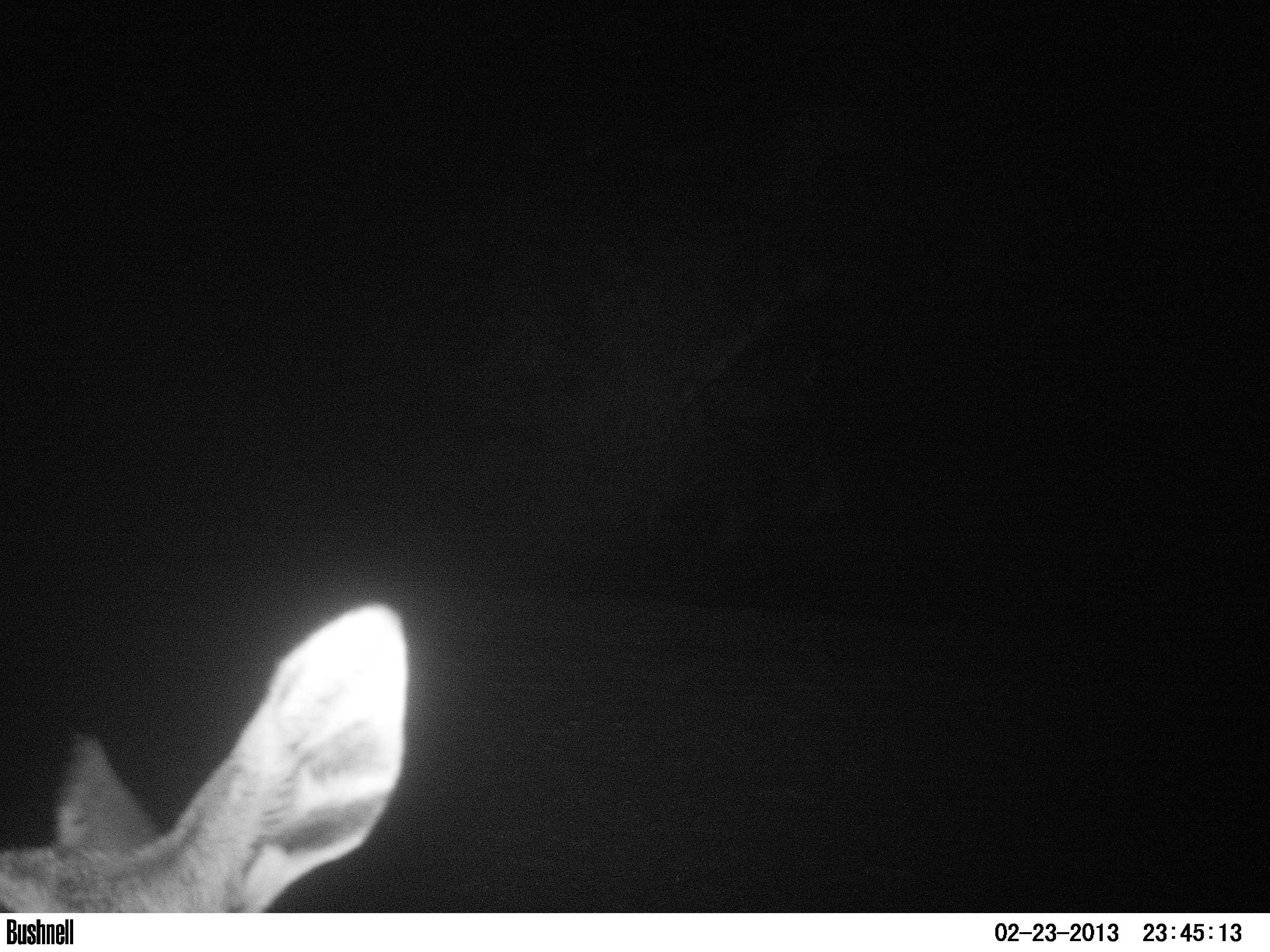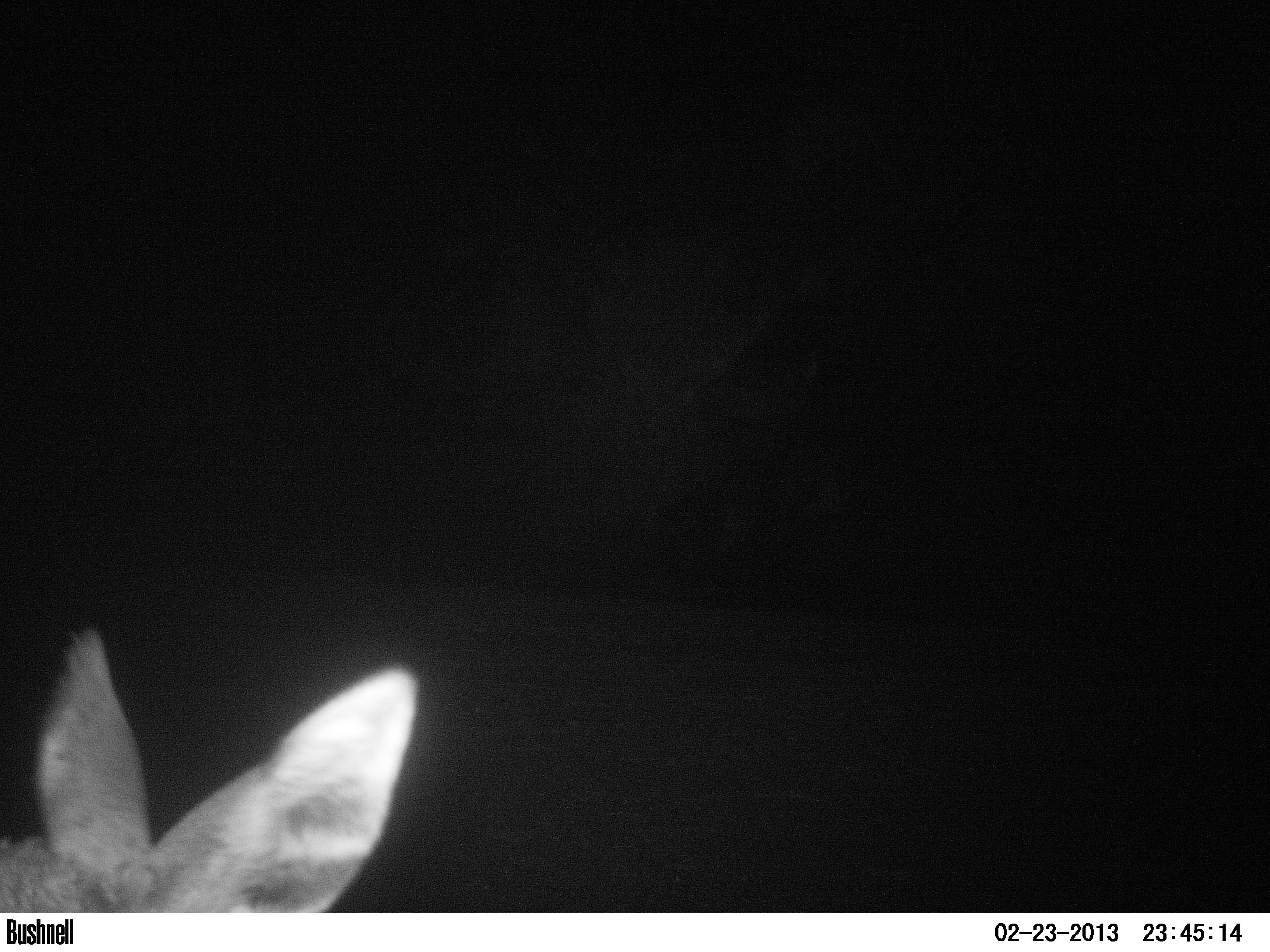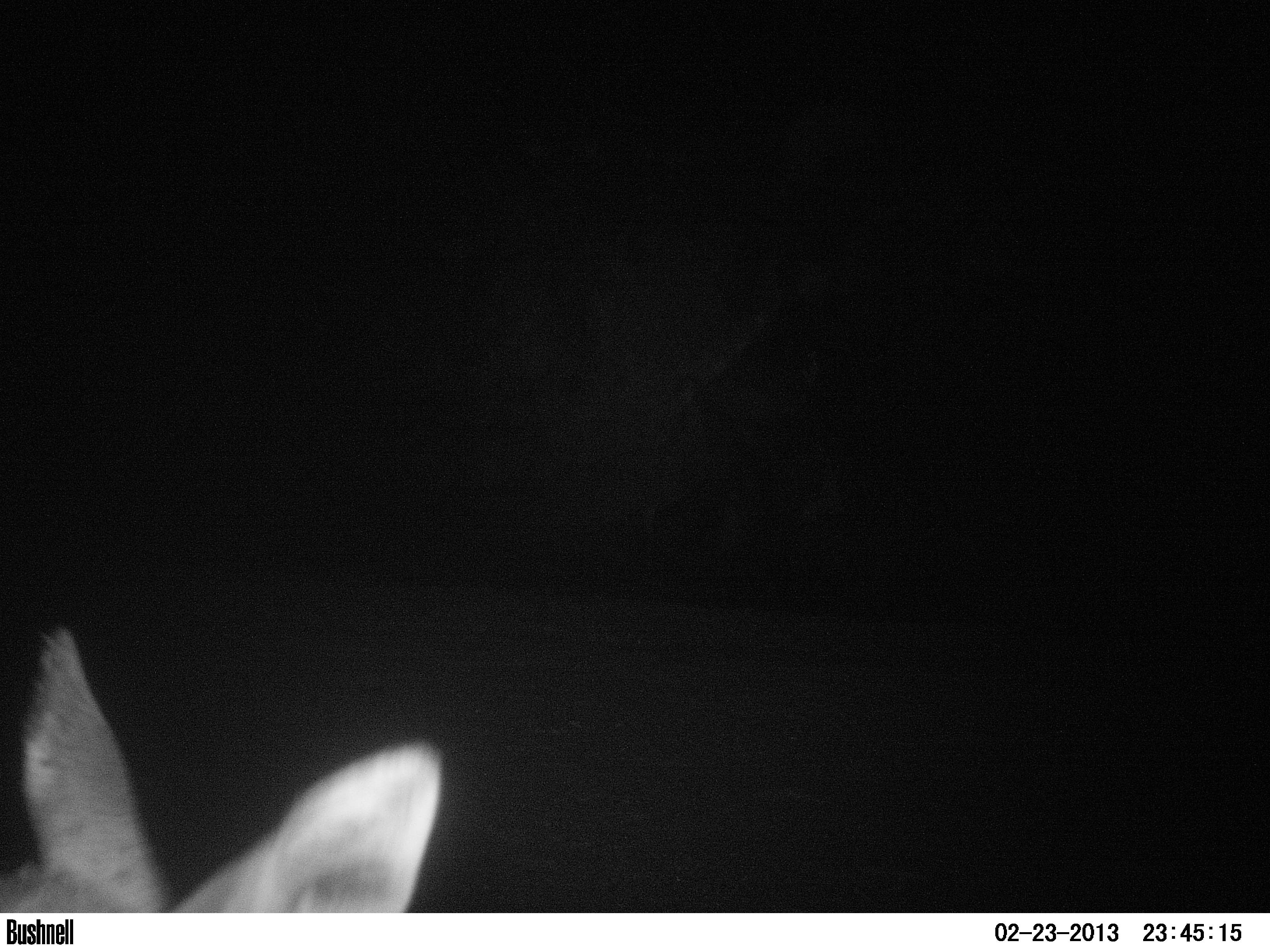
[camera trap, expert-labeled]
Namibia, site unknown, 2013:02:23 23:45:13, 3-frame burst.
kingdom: Animalia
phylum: Chordata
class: Mammalia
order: Artiodactyla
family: Bovidae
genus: Raphicerus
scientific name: Raphicerus campestris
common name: steenbok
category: raphiceros campestris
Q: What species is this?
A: Raphiceros campestris (steenbok) (Raphicerus campestris).